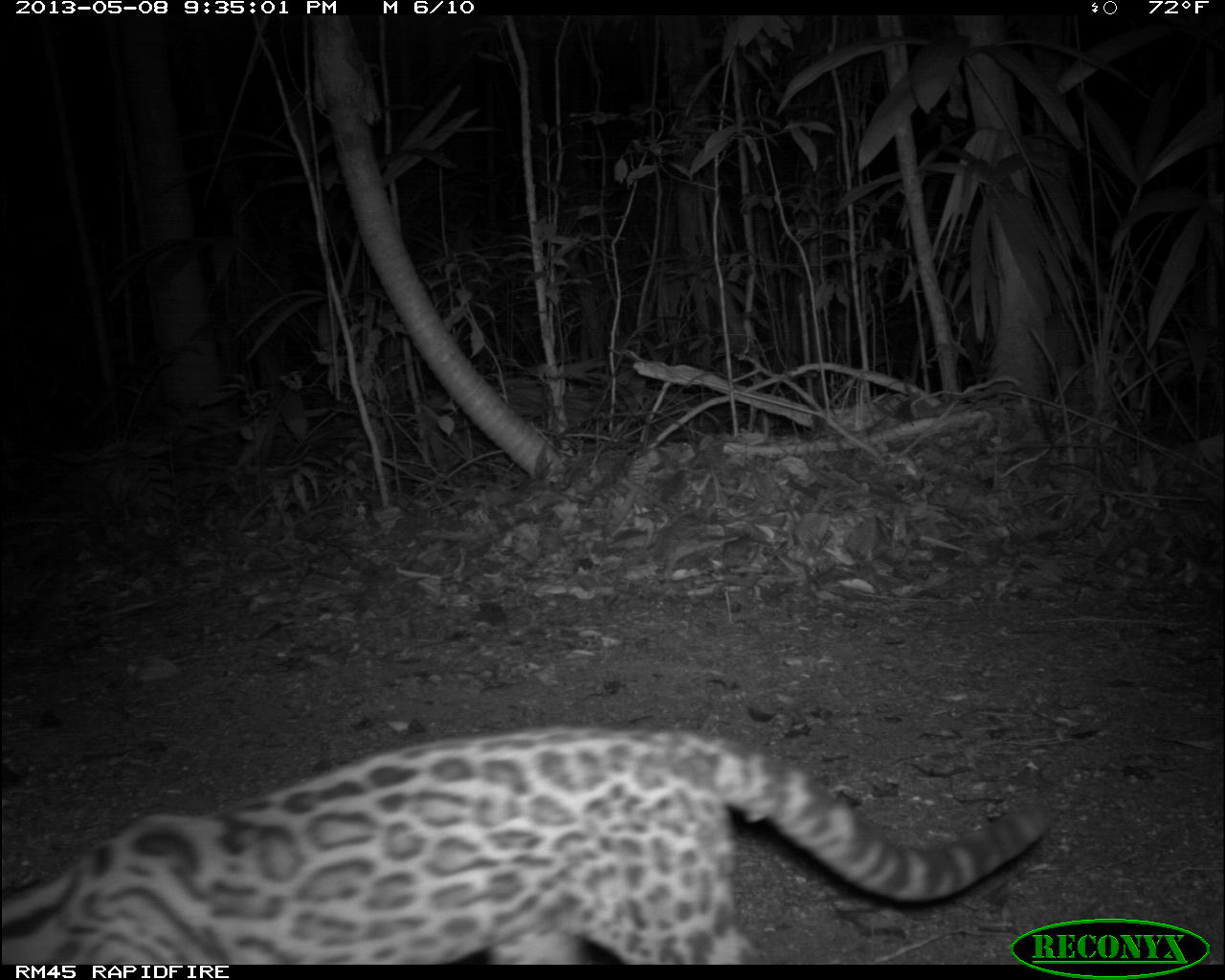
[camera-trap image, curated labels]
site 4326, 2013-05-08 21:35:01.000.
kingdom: Animalia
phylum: Chordata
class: Mammalia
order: Carnivora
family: Felidae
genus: Leopardus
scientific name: Leopardus wiedii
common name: margay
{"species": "Leopardus wiedii (margay)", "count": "1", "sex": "male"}